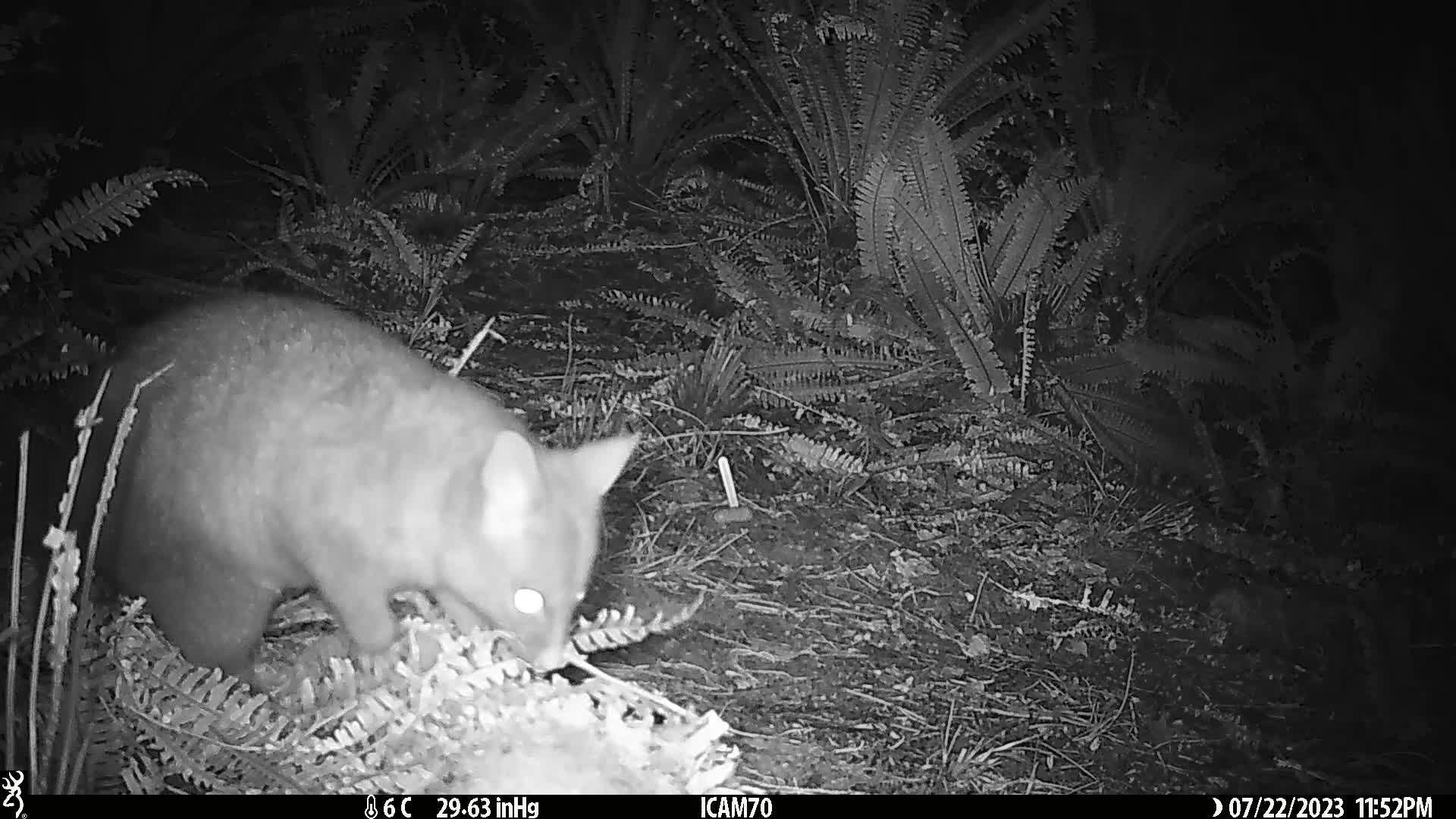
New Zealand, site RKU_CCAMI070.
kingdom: Animalia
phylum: Chordata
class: Mammalia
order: Diprotodontia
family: Phalangeridae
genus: Trichosurus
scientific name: Trichosurus vulpecula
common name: common brushtail possum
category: possum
Possum (common brushtail possum) (Trichosurus vulpecula).